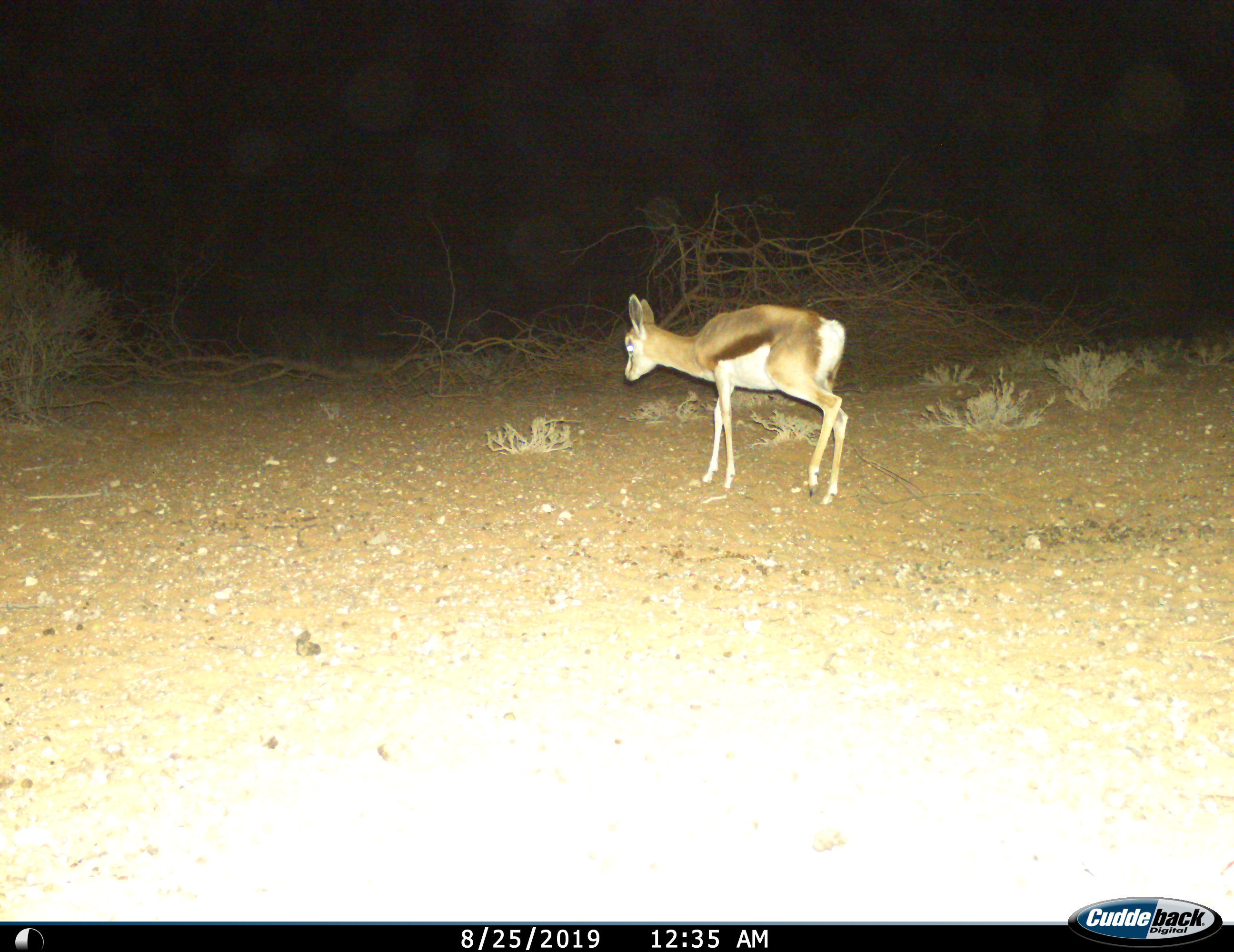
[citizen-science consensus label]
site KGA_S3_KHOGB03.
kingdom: Animalia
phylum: Chordata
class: Mammalia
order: Artiodactyla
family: Bovidae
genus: Antidorcas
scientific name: Antidorcas marsupialis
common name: springbok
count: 1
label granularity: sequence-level